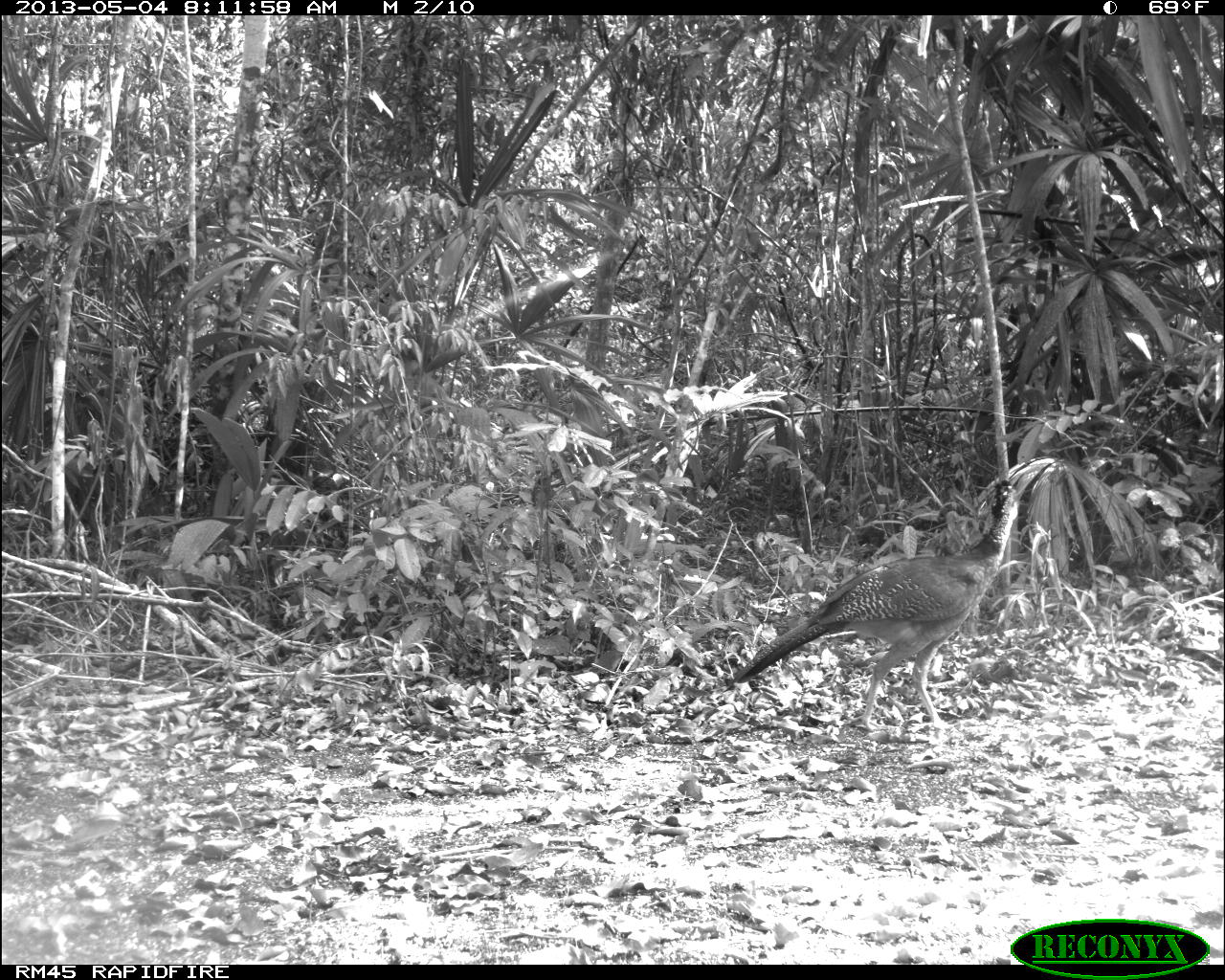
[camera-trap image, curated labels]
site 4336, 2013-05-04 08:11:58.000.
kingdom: Animalia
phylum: Chordata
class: Aves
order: Galliformes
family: Cracidae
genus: Crax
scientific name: Crax rubra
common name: great curassow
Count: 1.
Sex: female.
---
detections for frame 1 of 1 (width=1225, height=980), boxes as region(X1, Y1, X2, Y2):
crax rubra: region(731, 475, 1021, 731)